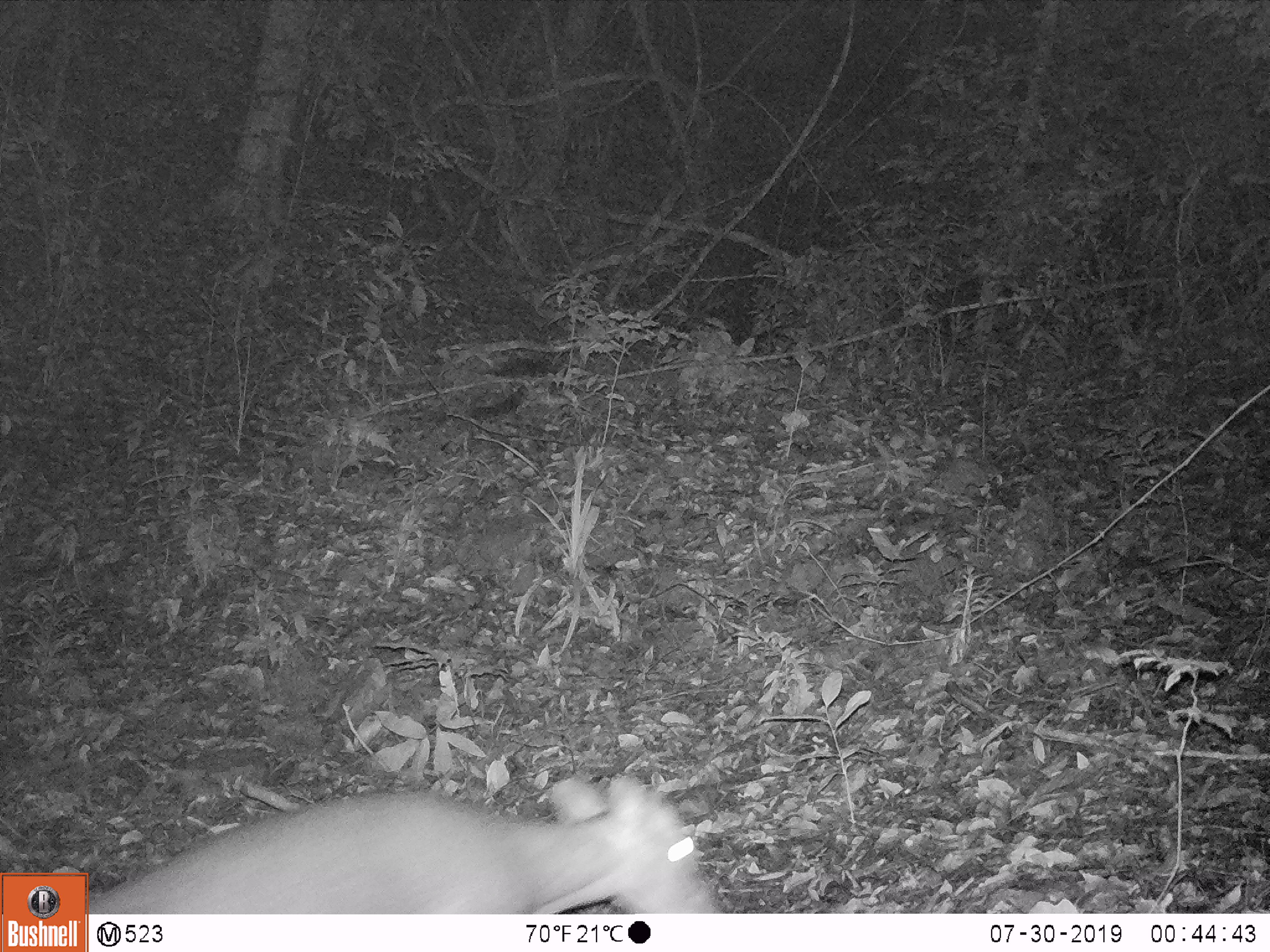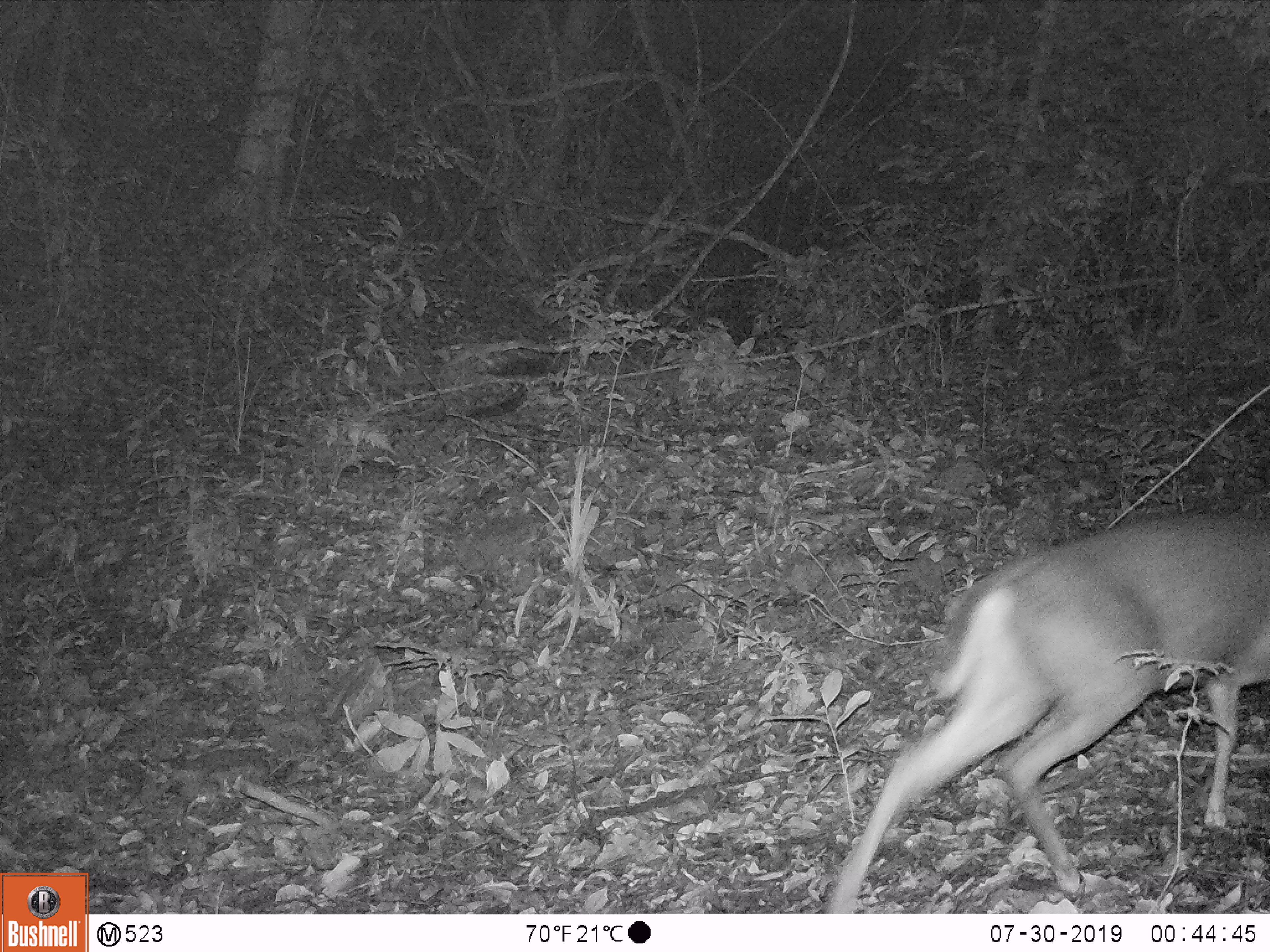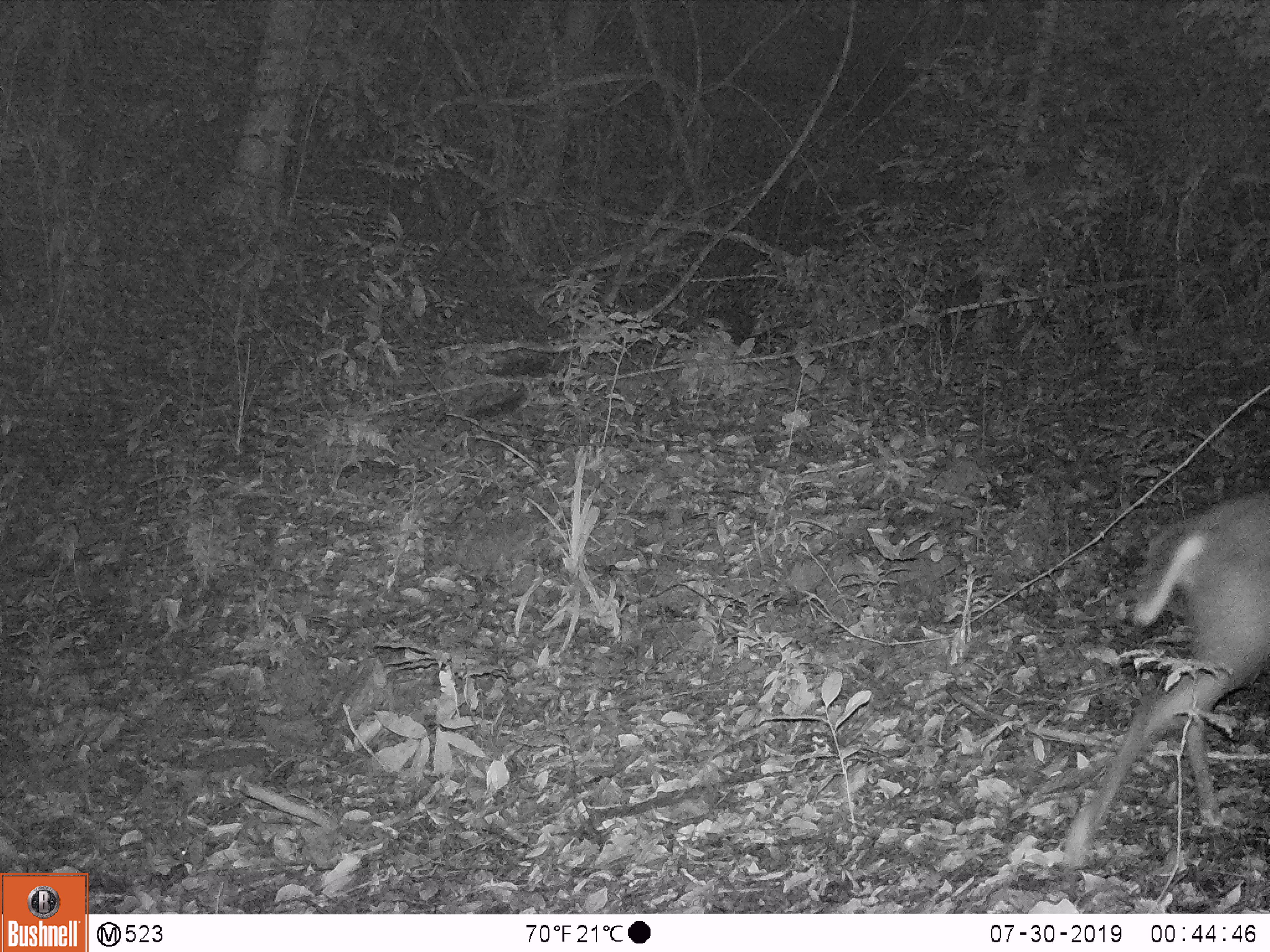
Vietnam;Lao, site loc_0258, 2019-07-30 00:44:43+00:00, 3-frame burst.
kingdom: Animalia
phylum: Chordata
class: Mammalia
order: Artiodactyla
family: Cervidae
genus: Muntiacus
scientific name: Muntiacus rooseveltorum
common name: roosevelt's muntjac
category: roosevelts muntjac group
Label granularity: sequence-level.